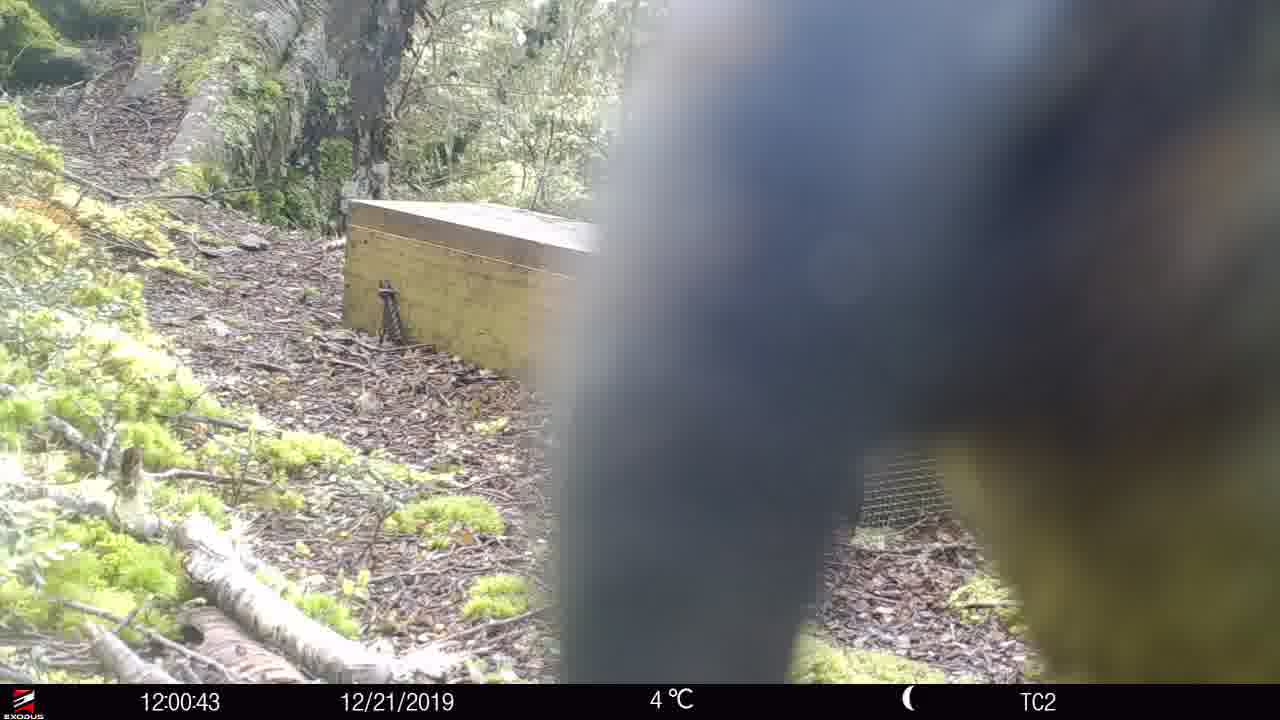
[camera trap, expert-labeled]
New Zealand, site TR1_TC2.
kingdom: Animalia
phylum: Chordata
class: Aves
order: Psittaciformes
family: Strigopidae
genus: Nestor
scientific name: Nestor notabilis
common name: kea